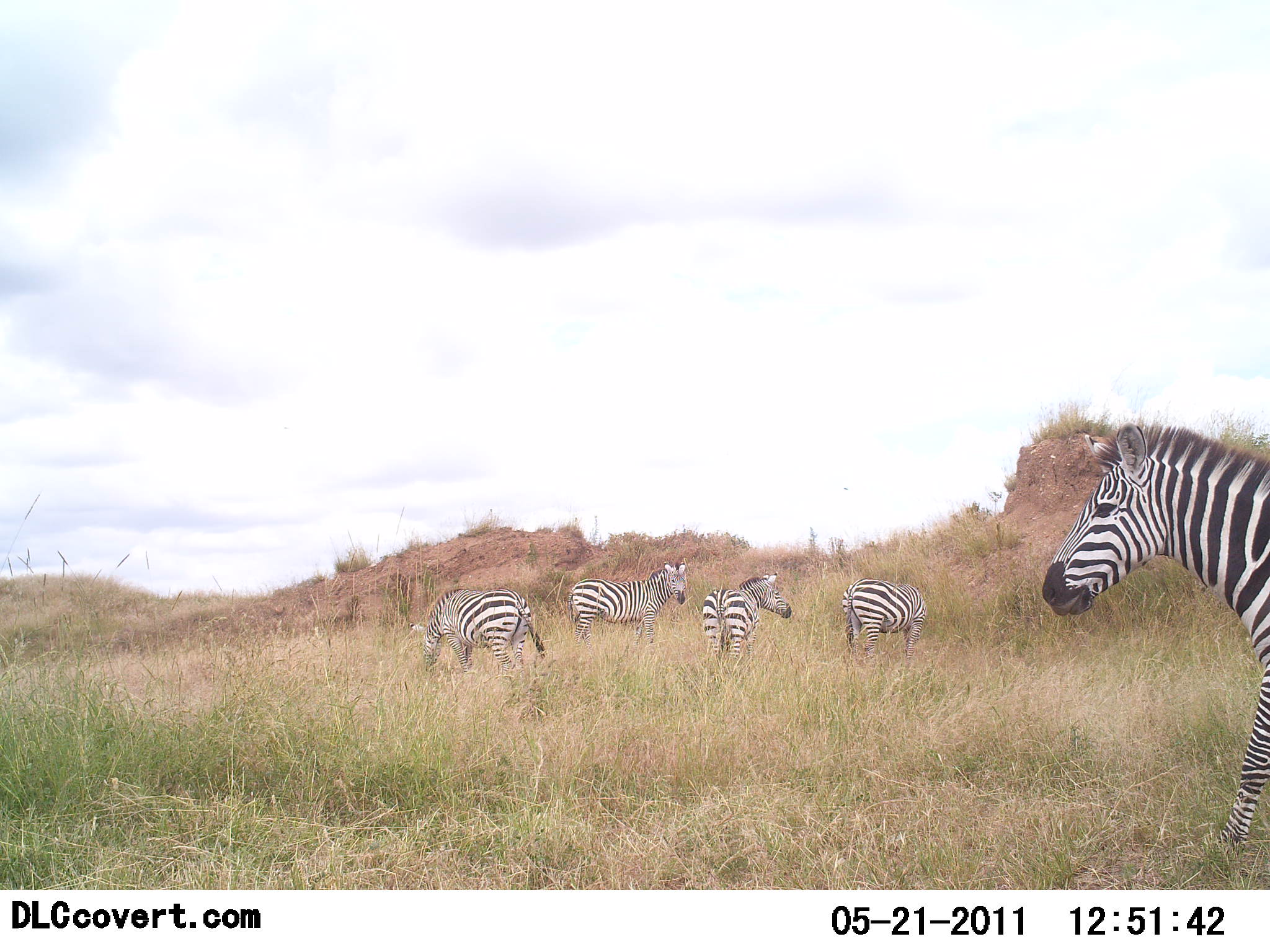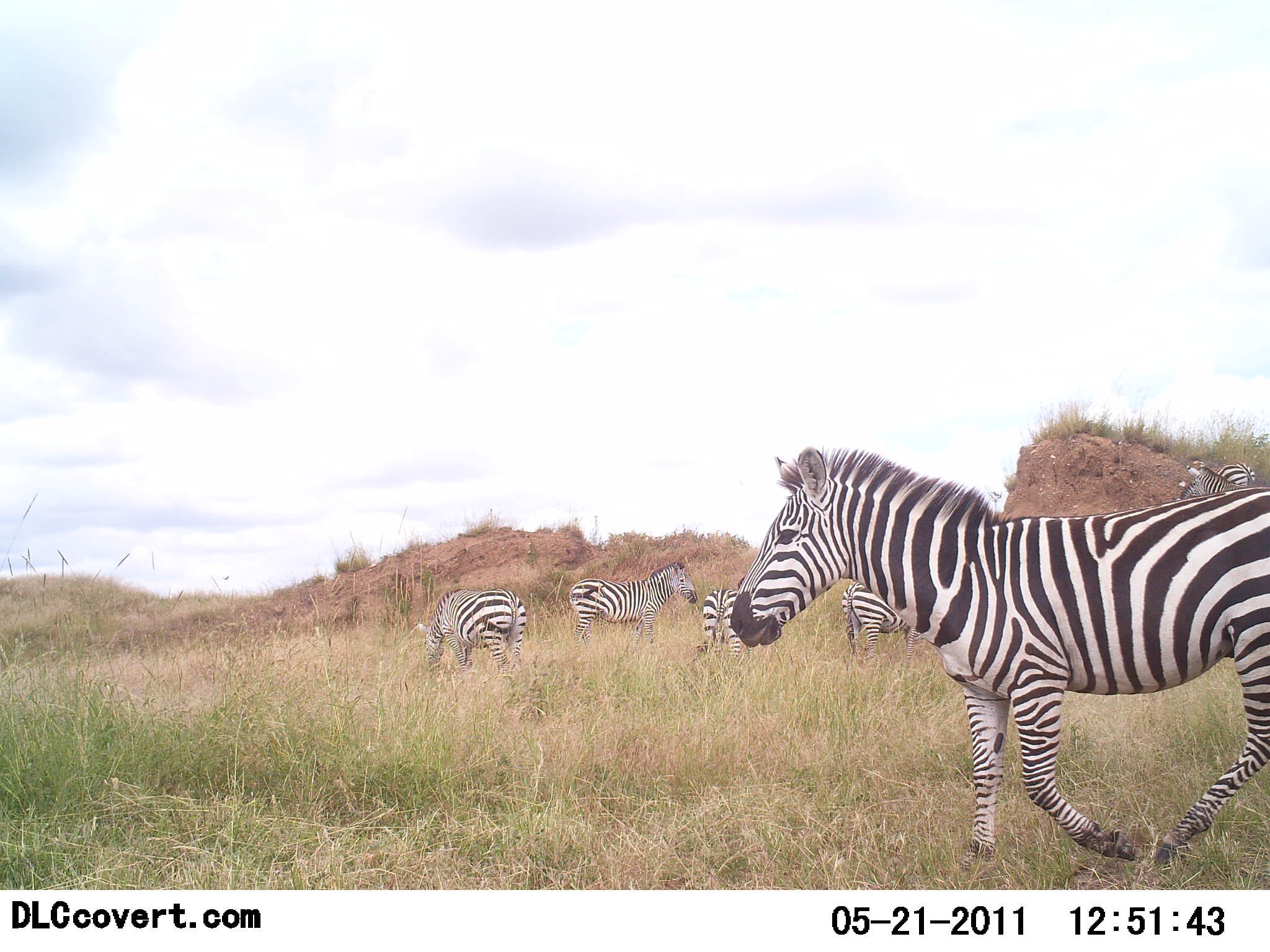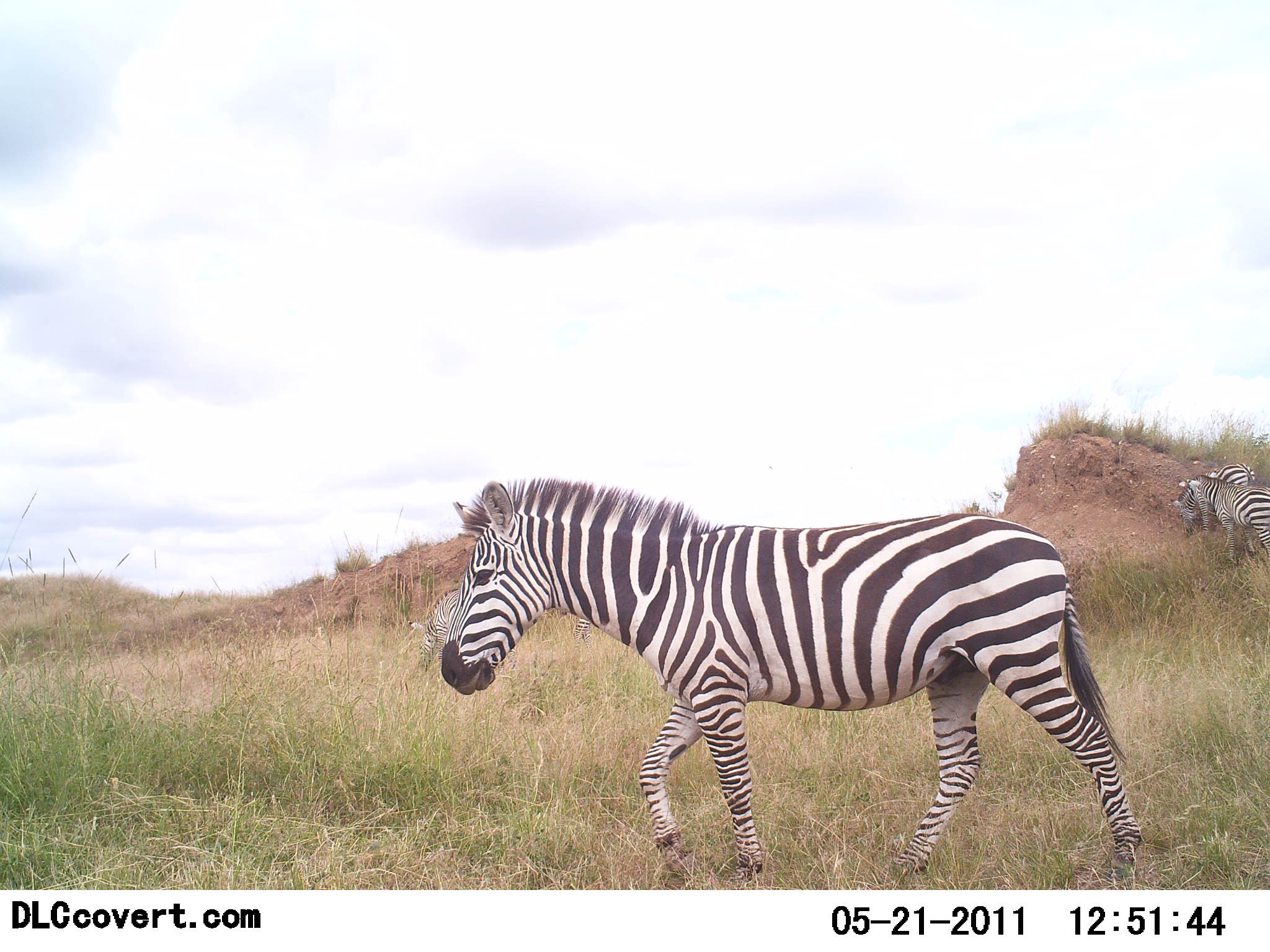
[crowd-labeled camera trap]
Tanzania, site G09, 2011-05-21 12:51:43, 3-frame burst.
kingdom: Animalia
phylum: Chordata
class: Mammalia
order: Perissodactyla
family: Equidae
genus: Equus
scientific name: Equus quagga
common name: plains zebra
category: zebra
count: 7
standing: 33%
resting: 0%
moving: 92%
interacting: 0%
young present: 0%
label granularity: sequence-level